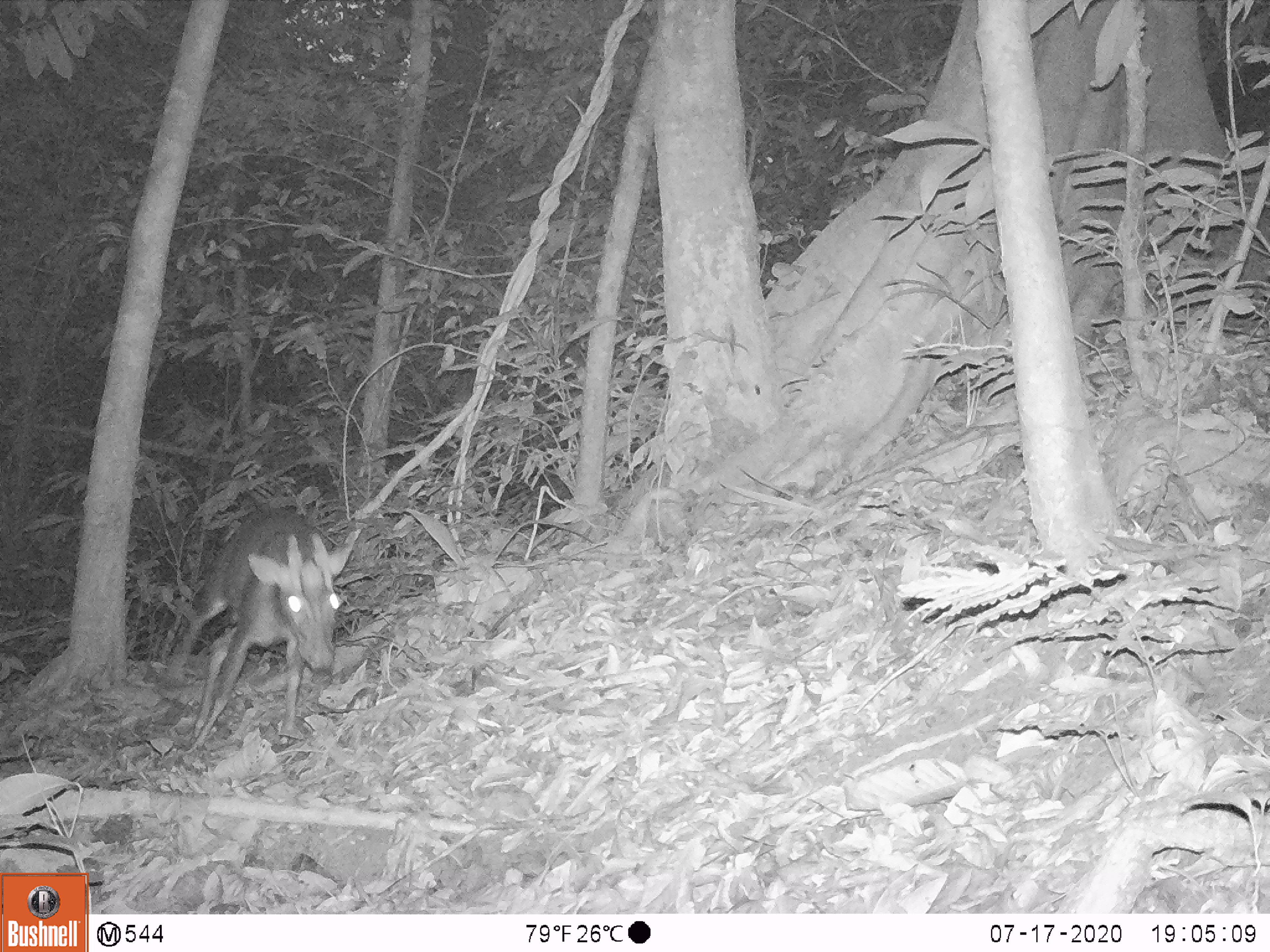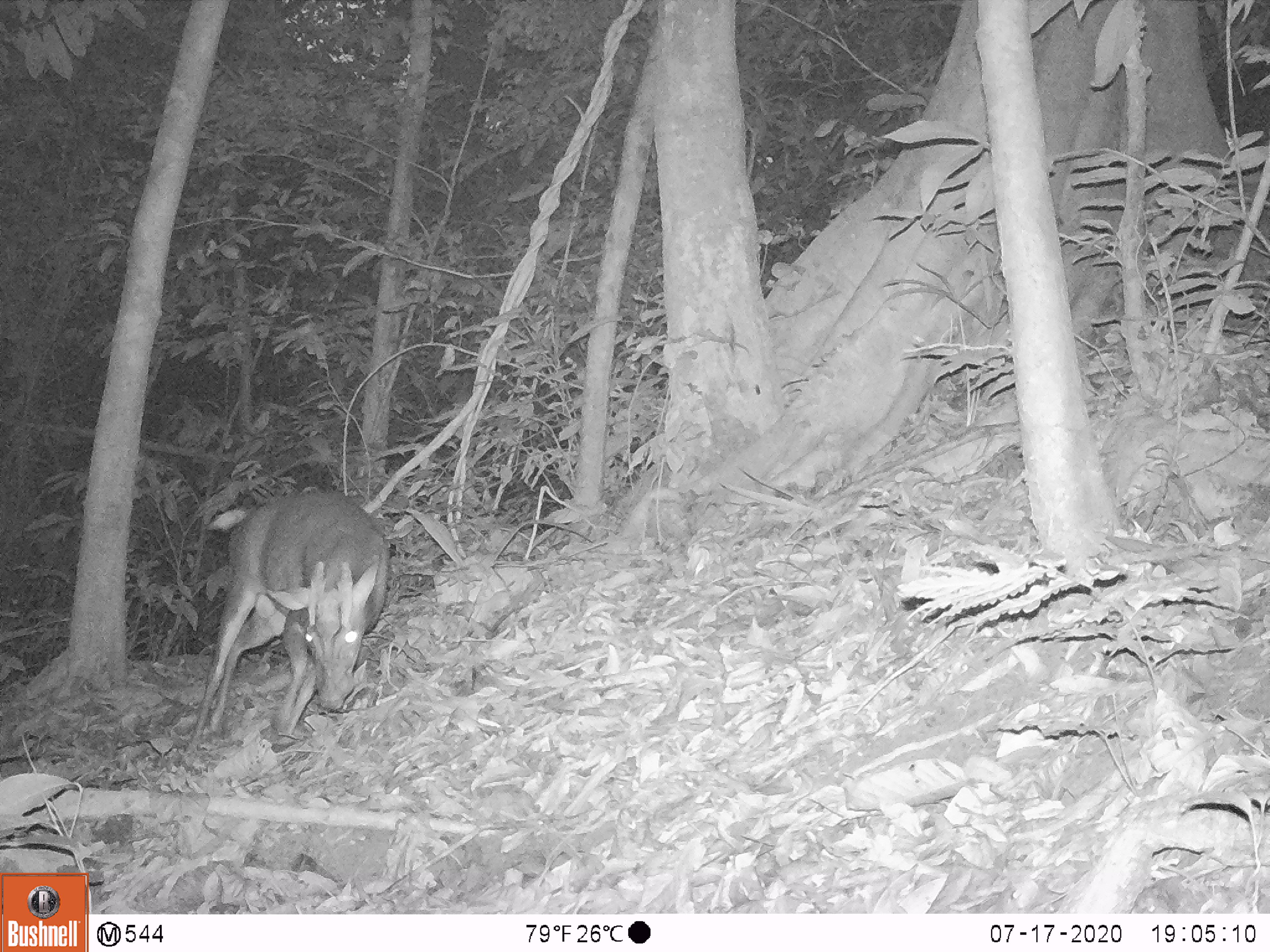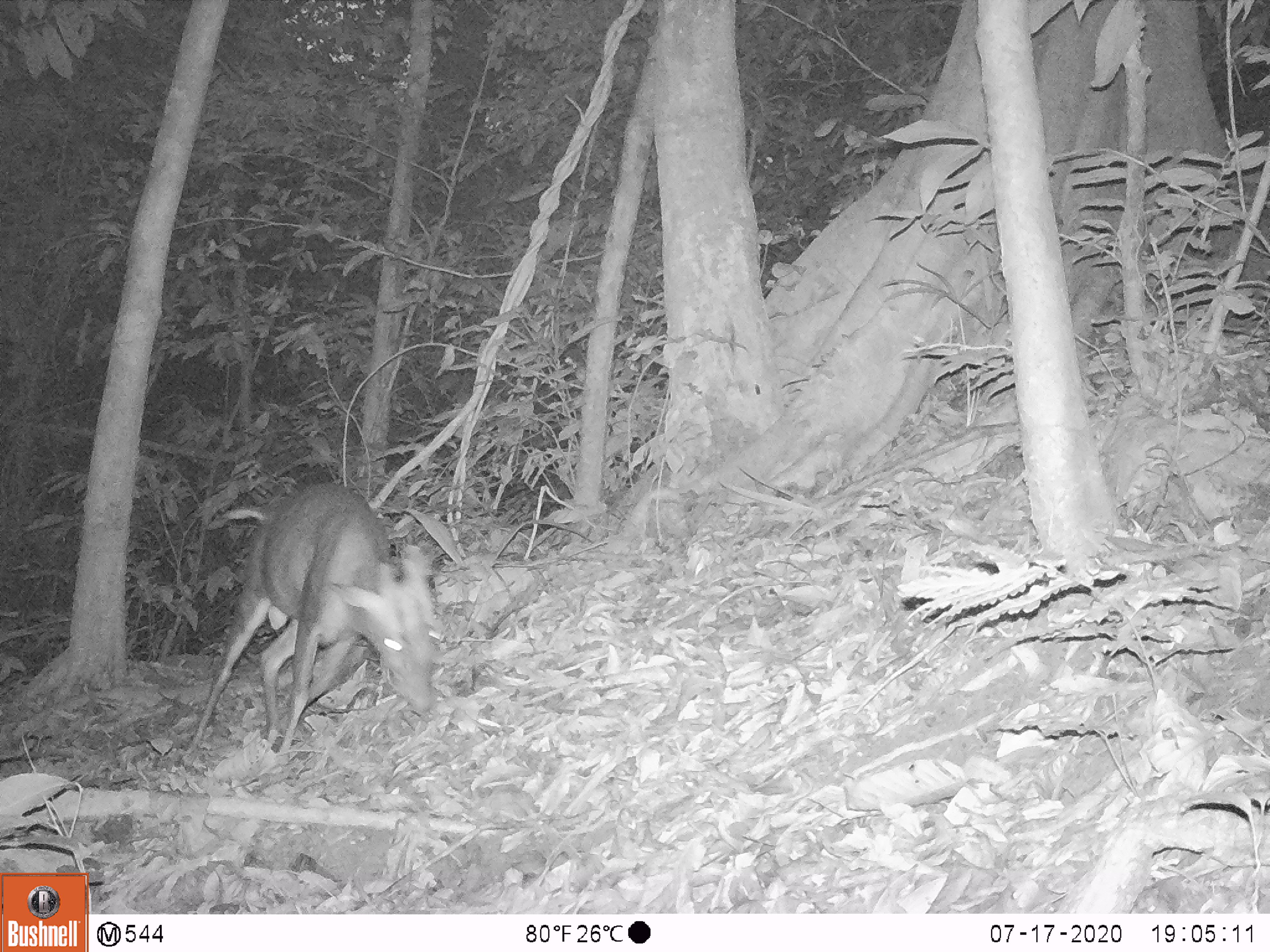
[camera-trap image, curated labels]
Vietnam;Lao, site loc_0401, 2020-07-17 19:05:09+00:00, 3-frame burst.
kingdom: Animalia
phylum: Chordata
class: Mammalia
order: Artiodactyla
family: Cervidae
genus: Muntiacus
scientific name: Muntiacus rooseveltorum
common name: roosevelt's muntjac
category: roosevelts muntjac group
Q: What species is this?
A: Roosevelts muntjac group (roosevelt's muntjac) (Muntiacus rooseveltorum).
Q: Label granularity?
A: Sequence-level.